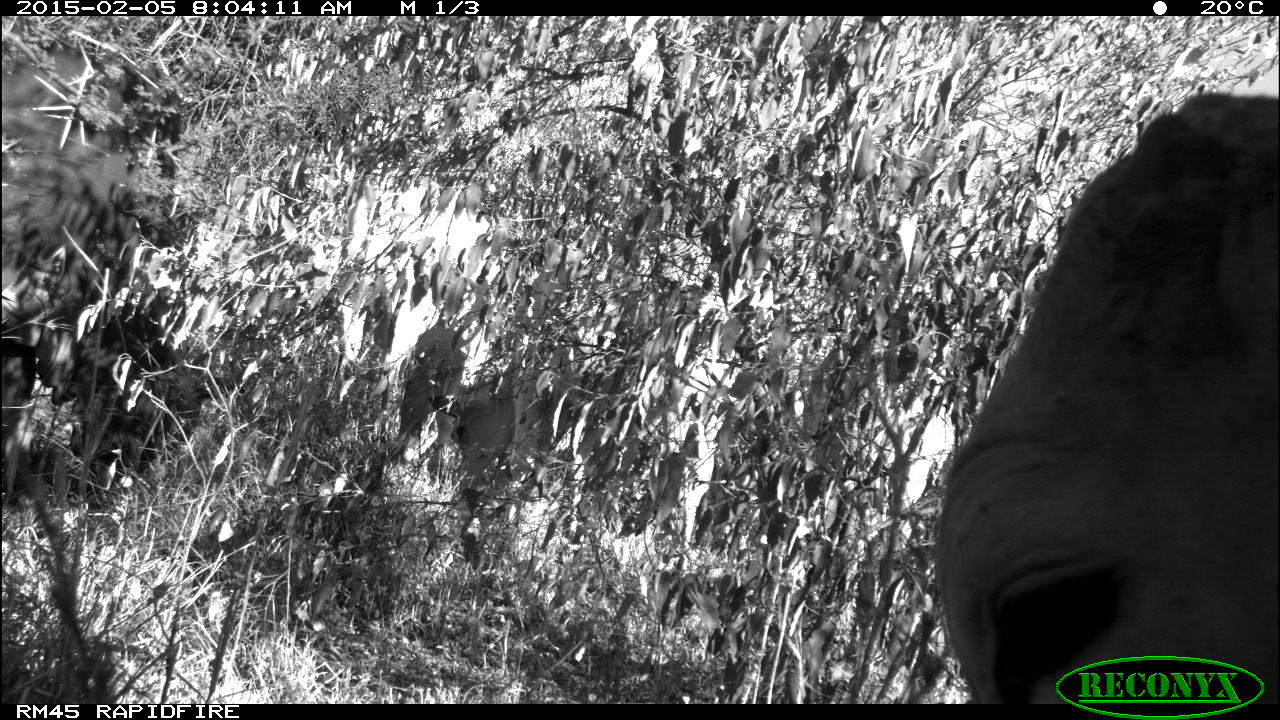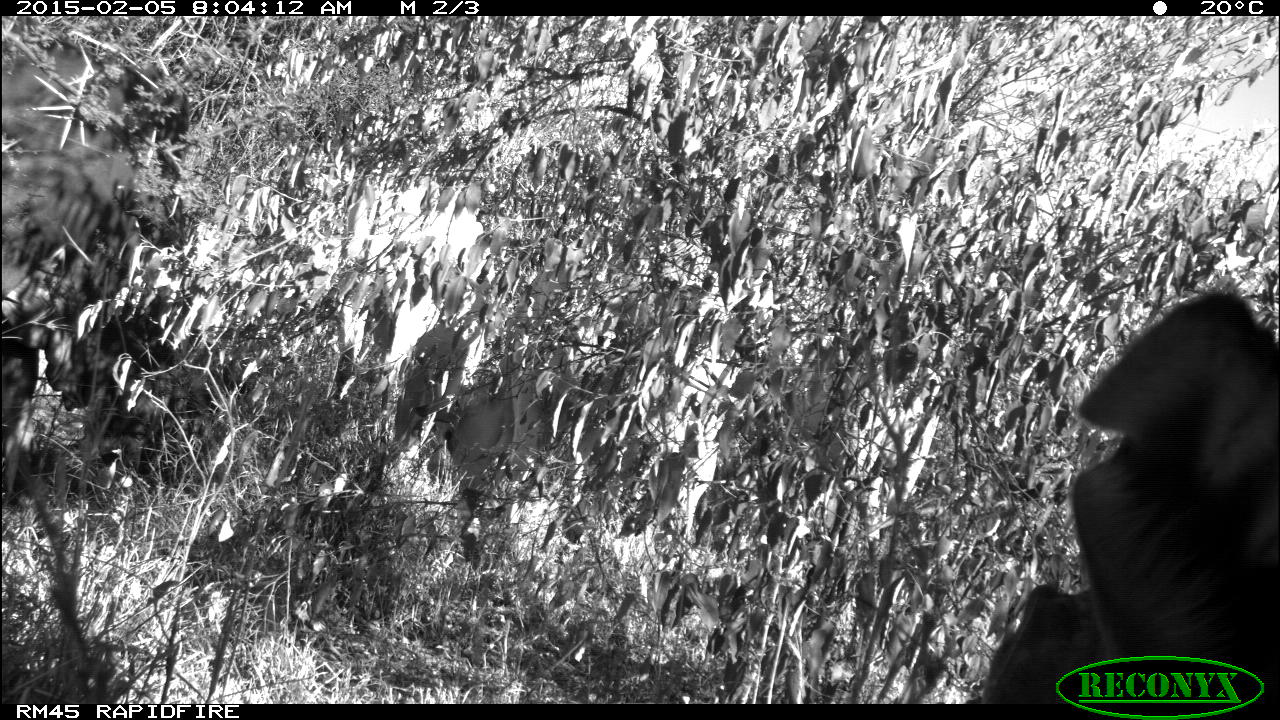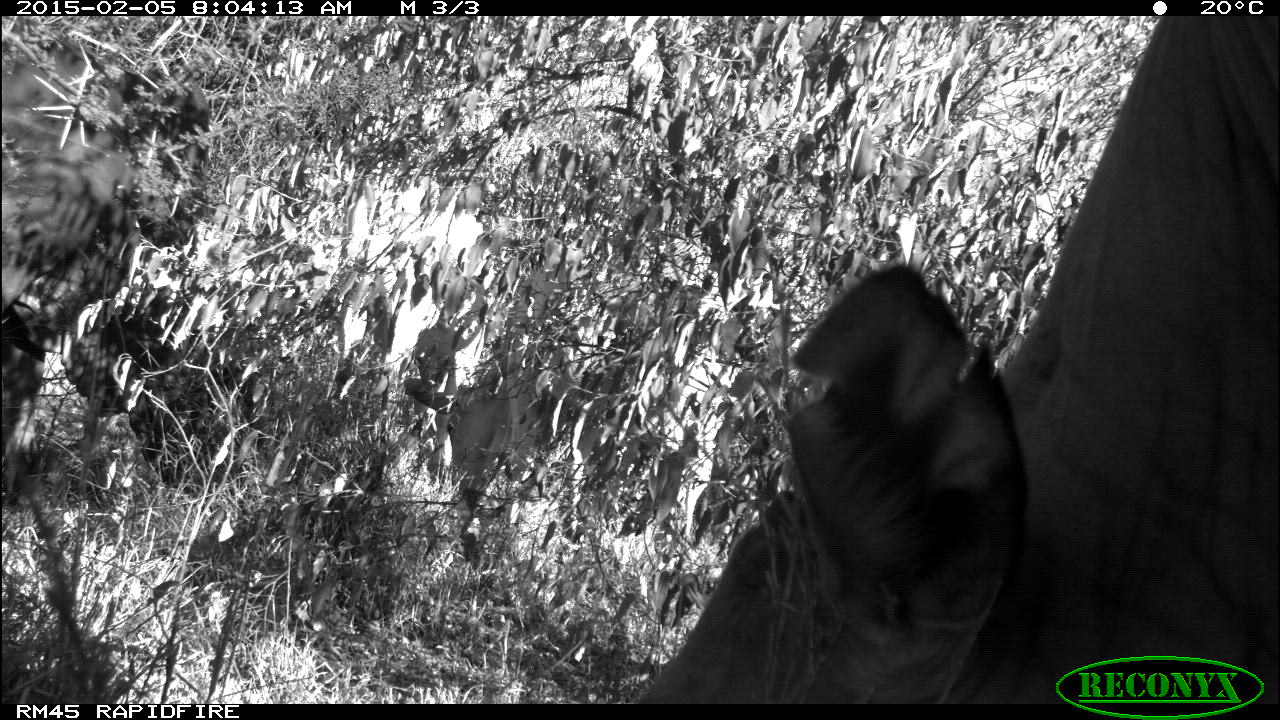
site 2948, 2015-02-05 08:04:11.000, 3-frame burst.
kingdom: Animalia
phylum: Chordata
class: Mammalia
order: Artiodactyla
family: Bovidae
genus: Bos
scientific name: Bos taurus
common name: domestic cattle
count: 3